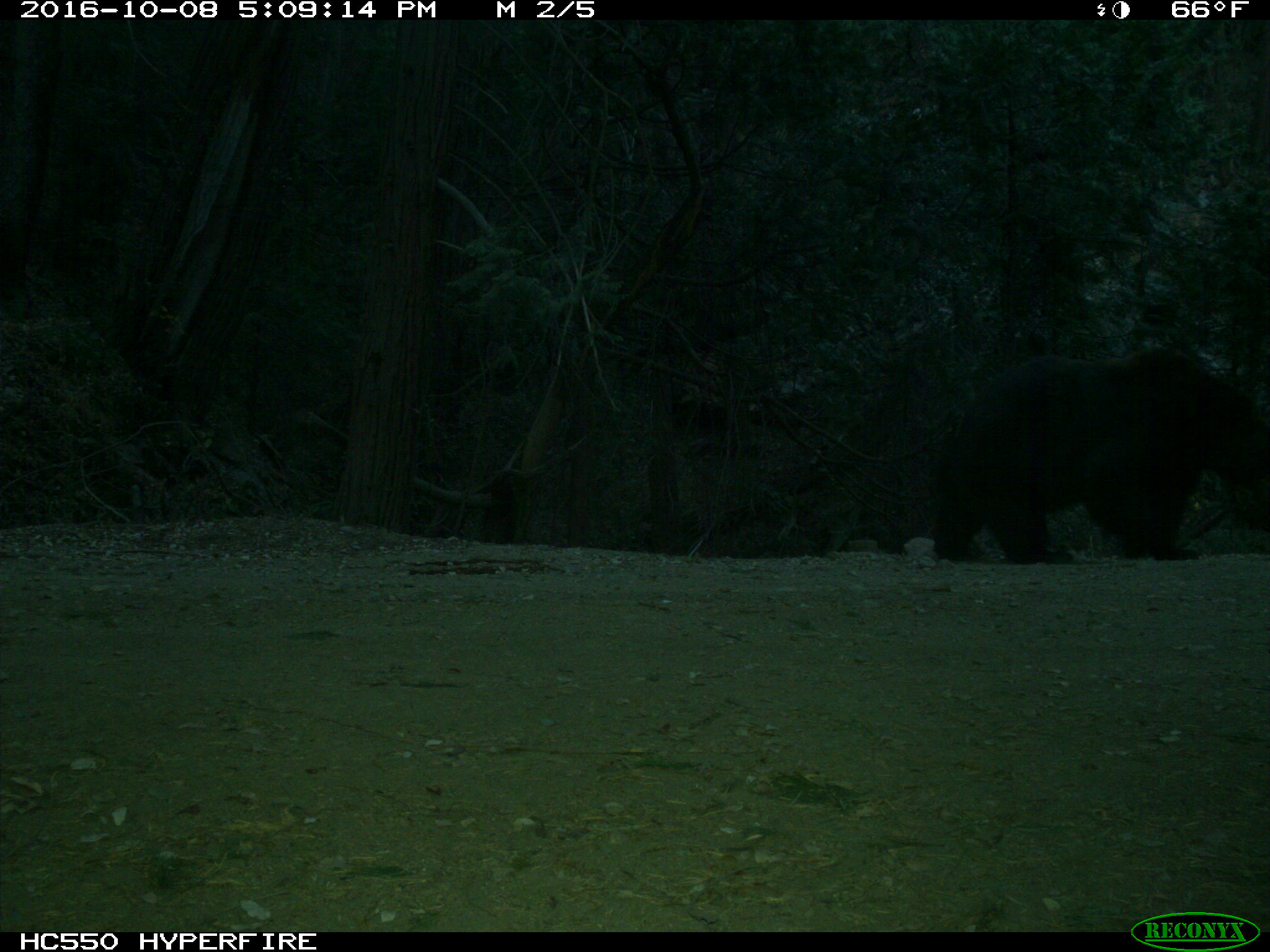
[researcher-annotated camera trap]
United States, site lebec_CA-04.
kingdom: Animalia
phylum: Chordata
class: Mammalia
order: Carnivora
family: Ursidae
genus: Ursus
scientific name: Ursus americanus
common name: american black bear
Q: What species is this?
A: Ursus americanus (american black bear).